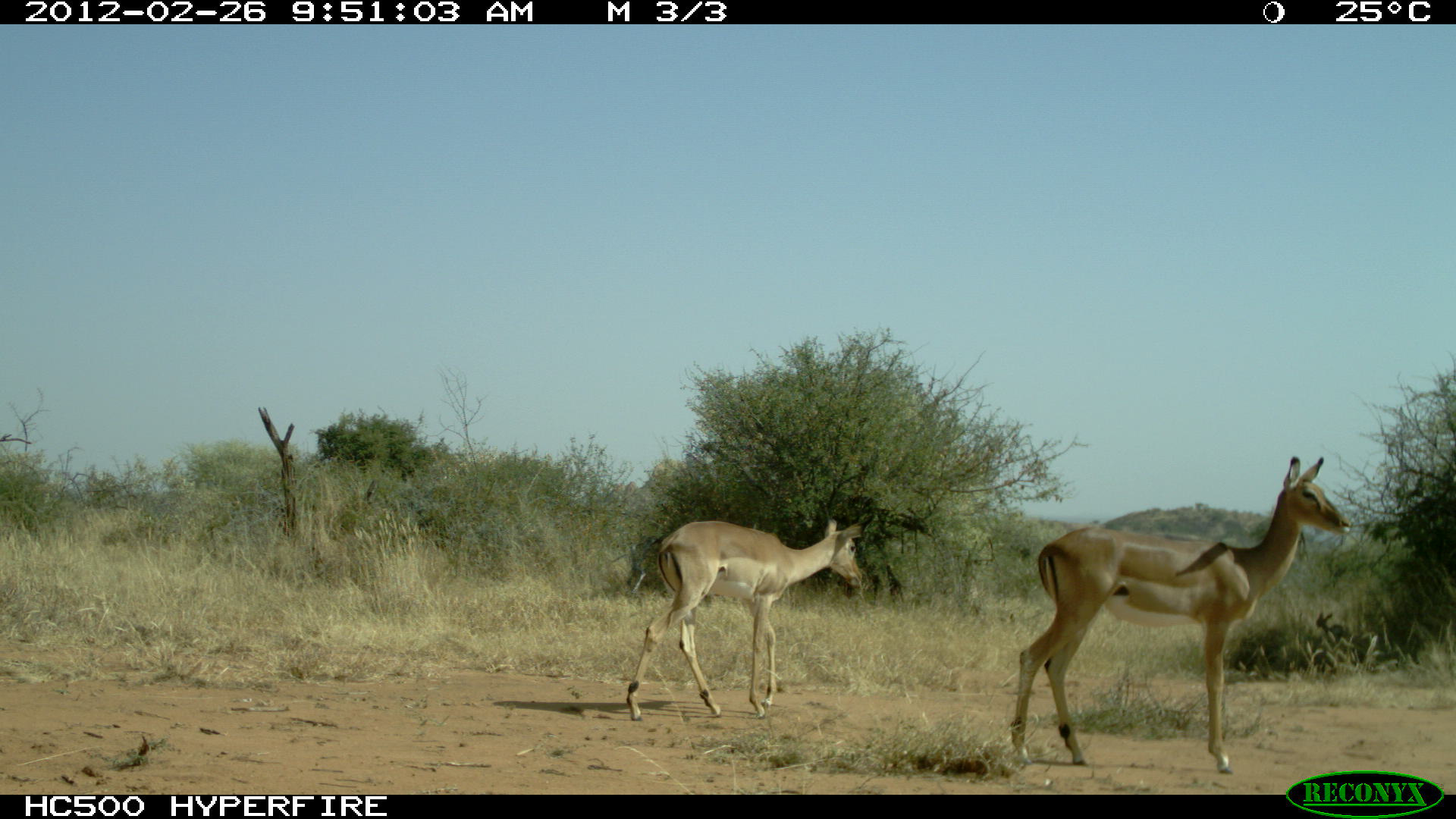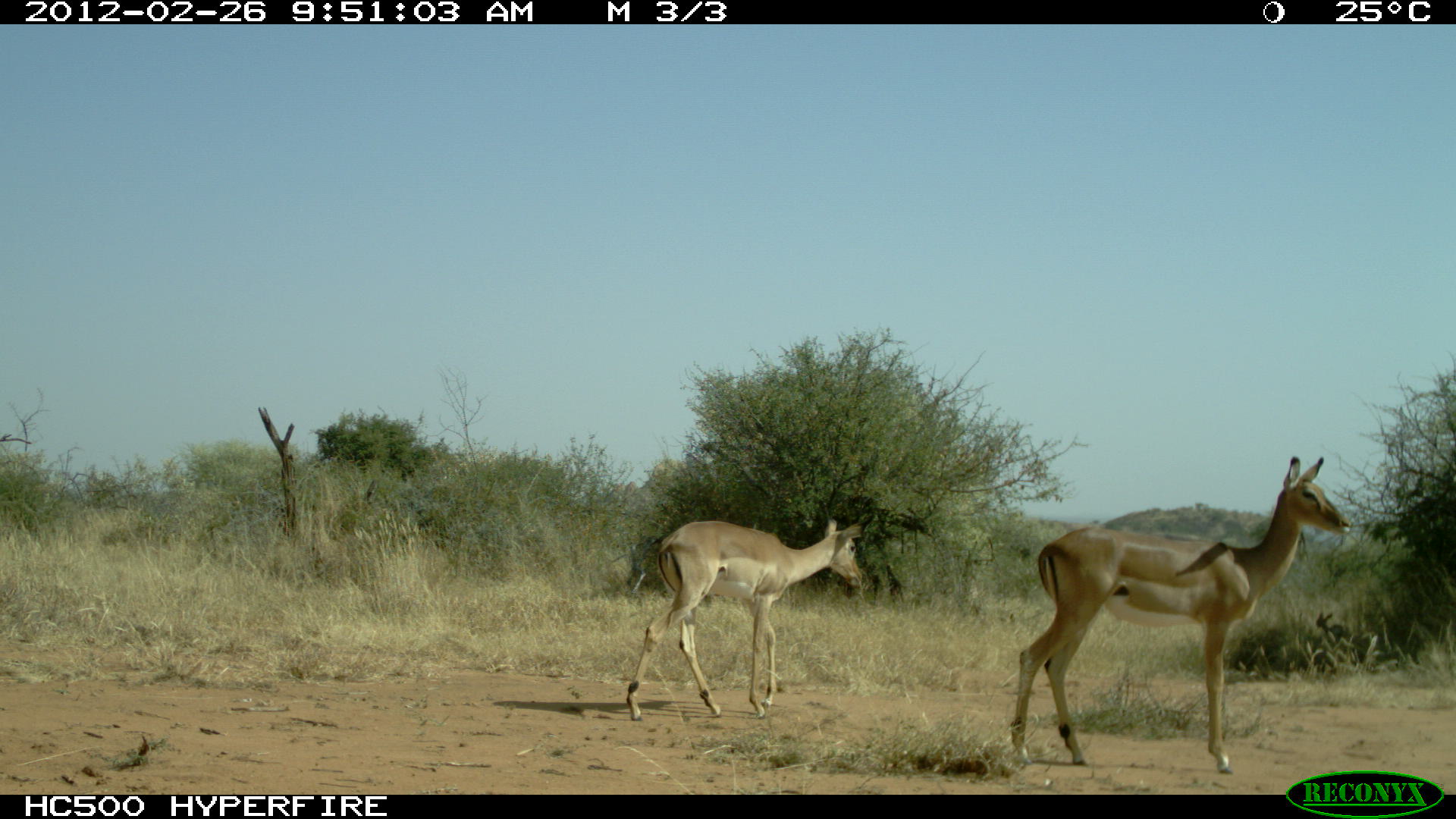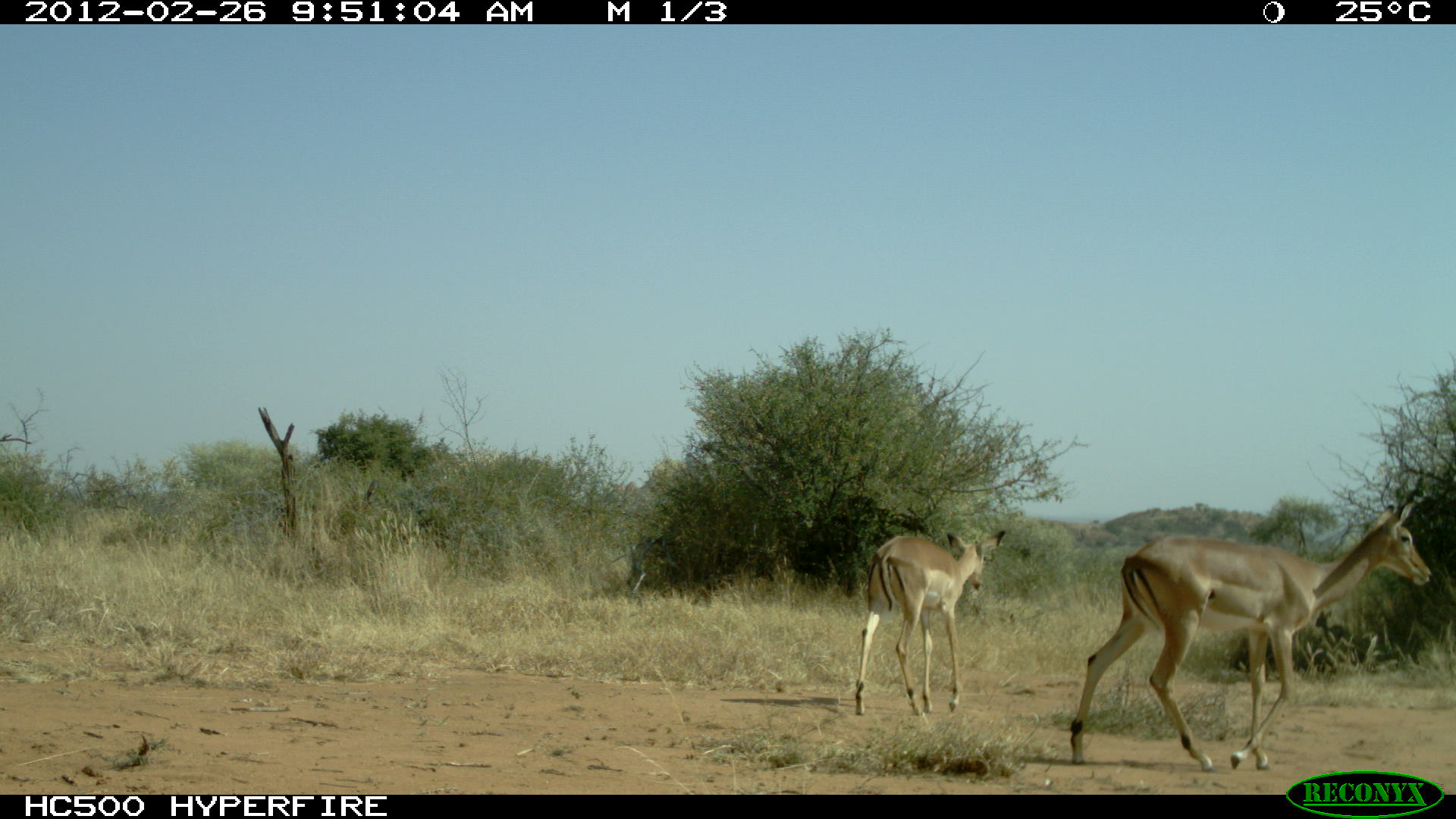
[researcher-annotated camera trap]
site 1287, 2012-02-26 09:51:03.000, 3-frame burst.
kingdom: Animalia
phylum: Chordata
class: Mammalia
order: Artiodactyla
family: Bovidae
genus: Aepyceros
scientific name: Aepyceros melampus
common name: impala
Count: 2.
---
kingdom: Animalia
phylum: Chordata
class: Mammalia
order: Artiodactyla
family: Bovidae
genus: Madoqua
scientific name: Madoqua guentheri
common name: günther's dik-dik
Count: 1.